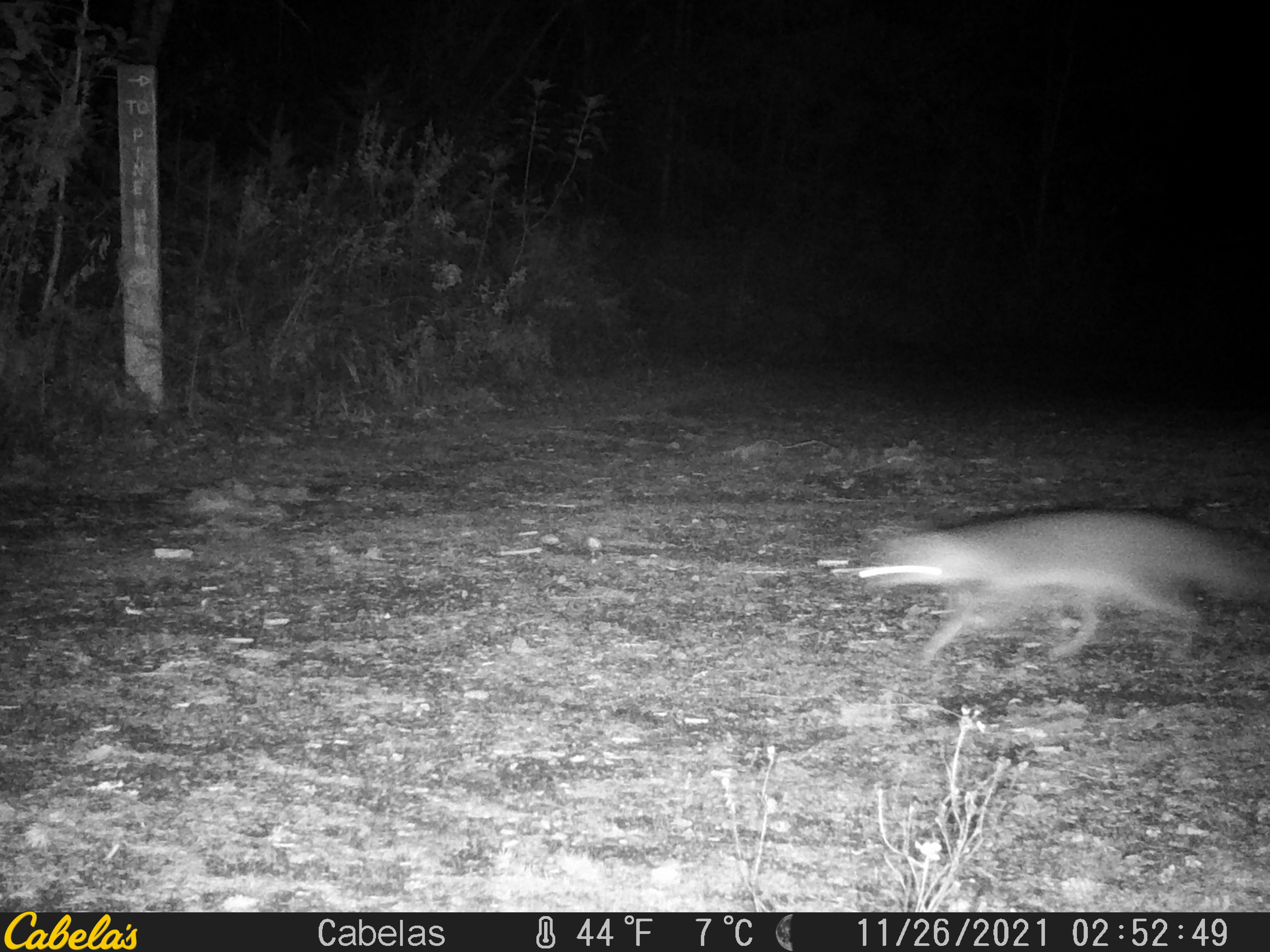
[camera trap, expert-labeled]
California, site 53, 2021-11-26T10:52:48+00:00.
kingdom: Animalia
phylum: Chordata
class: Mammalia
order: Carnivora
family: Canidae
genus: Urocyon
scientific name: Urocyon cinereoargenteus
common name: gray fox